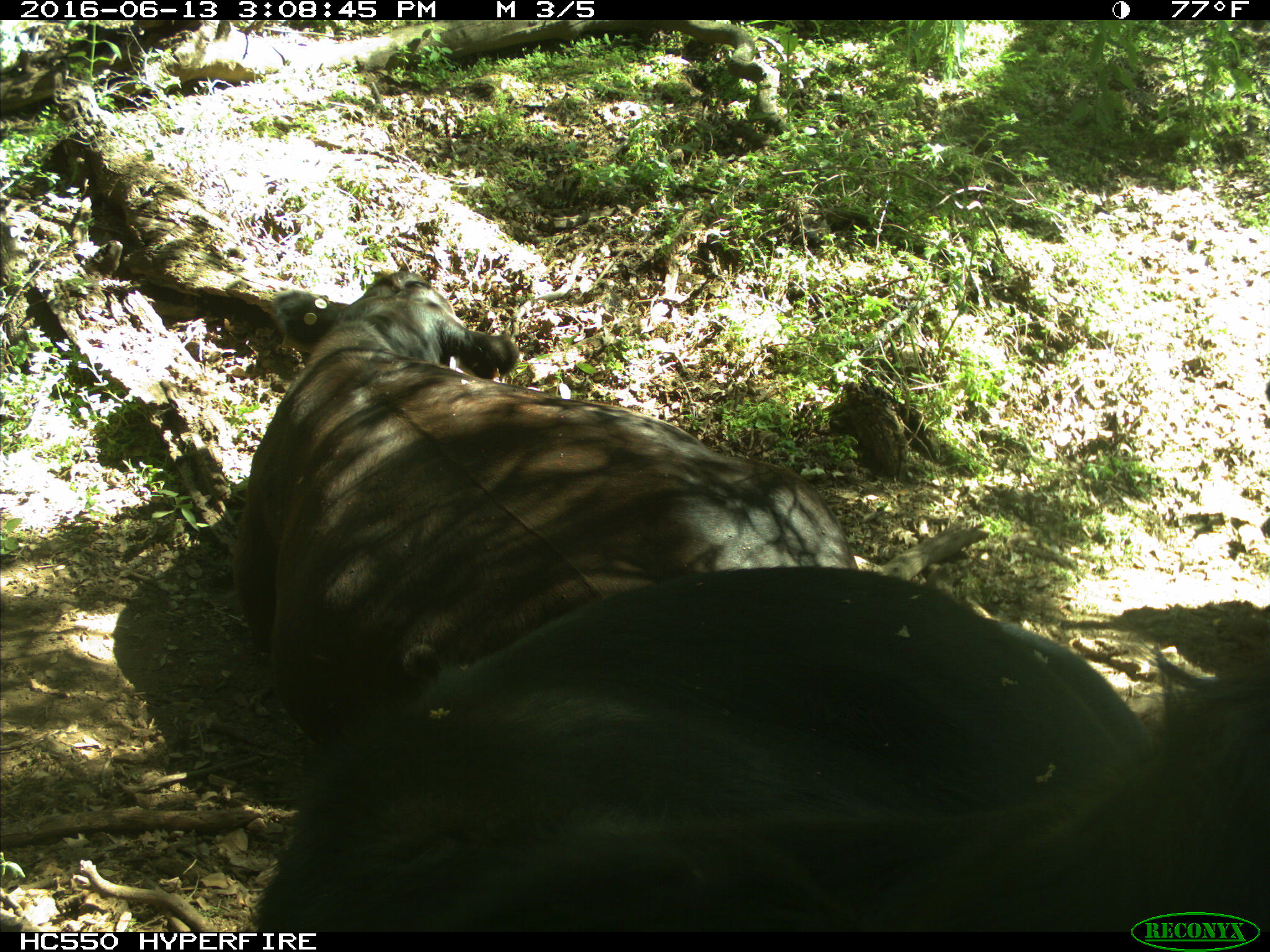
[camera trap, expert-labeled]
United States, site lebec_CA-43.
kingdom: Animalia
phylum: Chordata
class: Mammalia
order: Artiodactyla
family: Bovidae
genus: Bos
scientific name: Bos taurus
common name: domestic cow